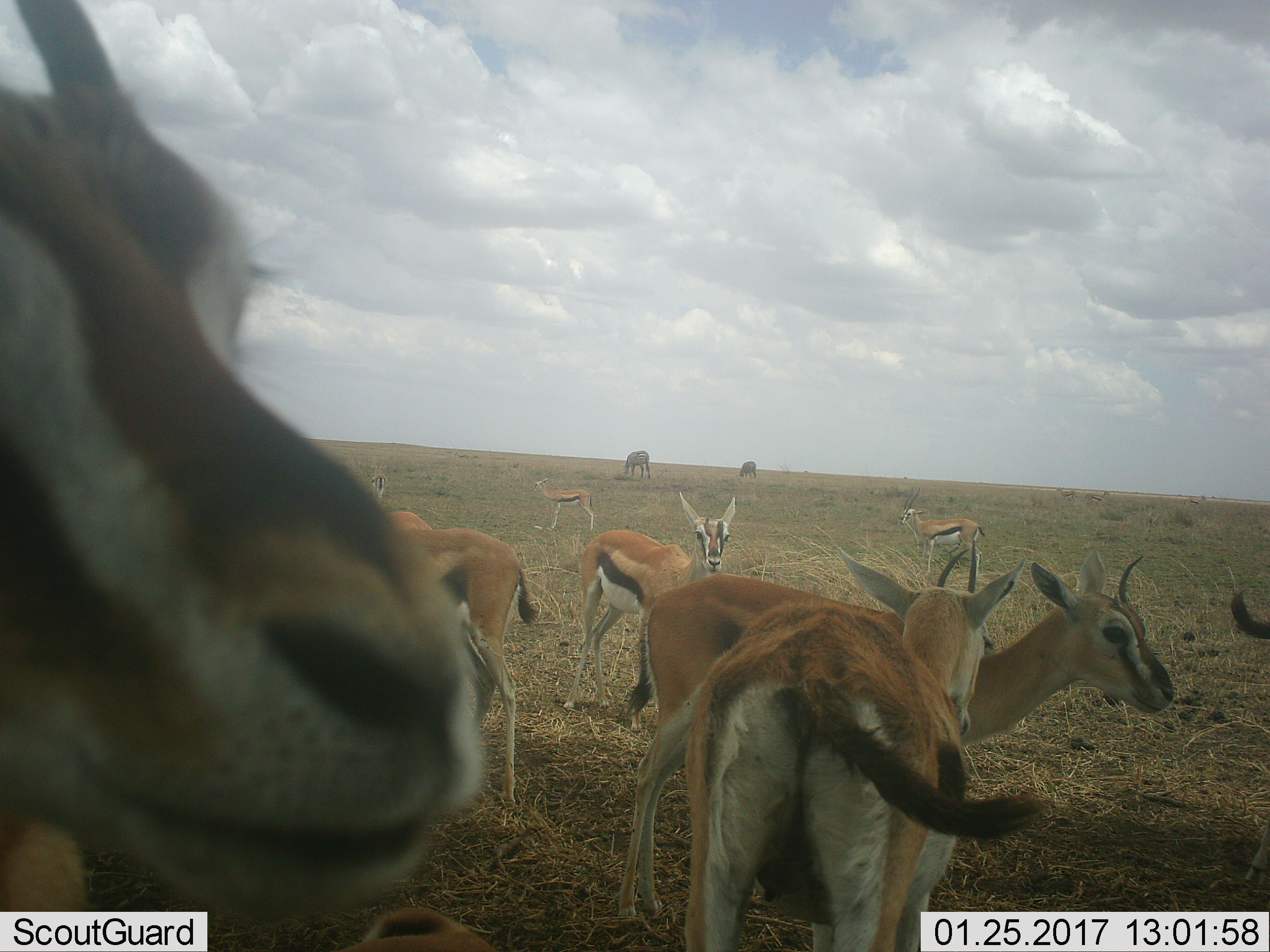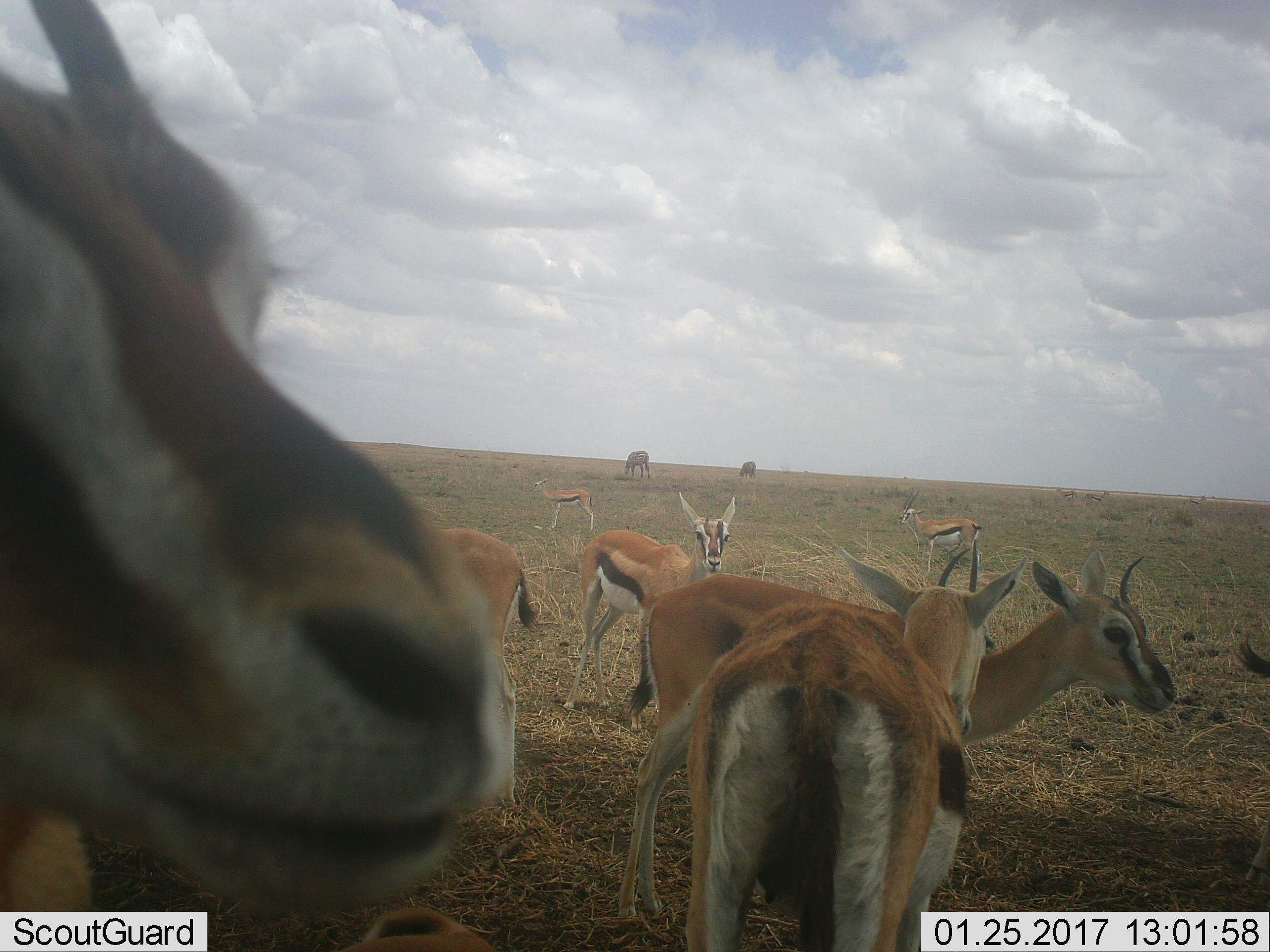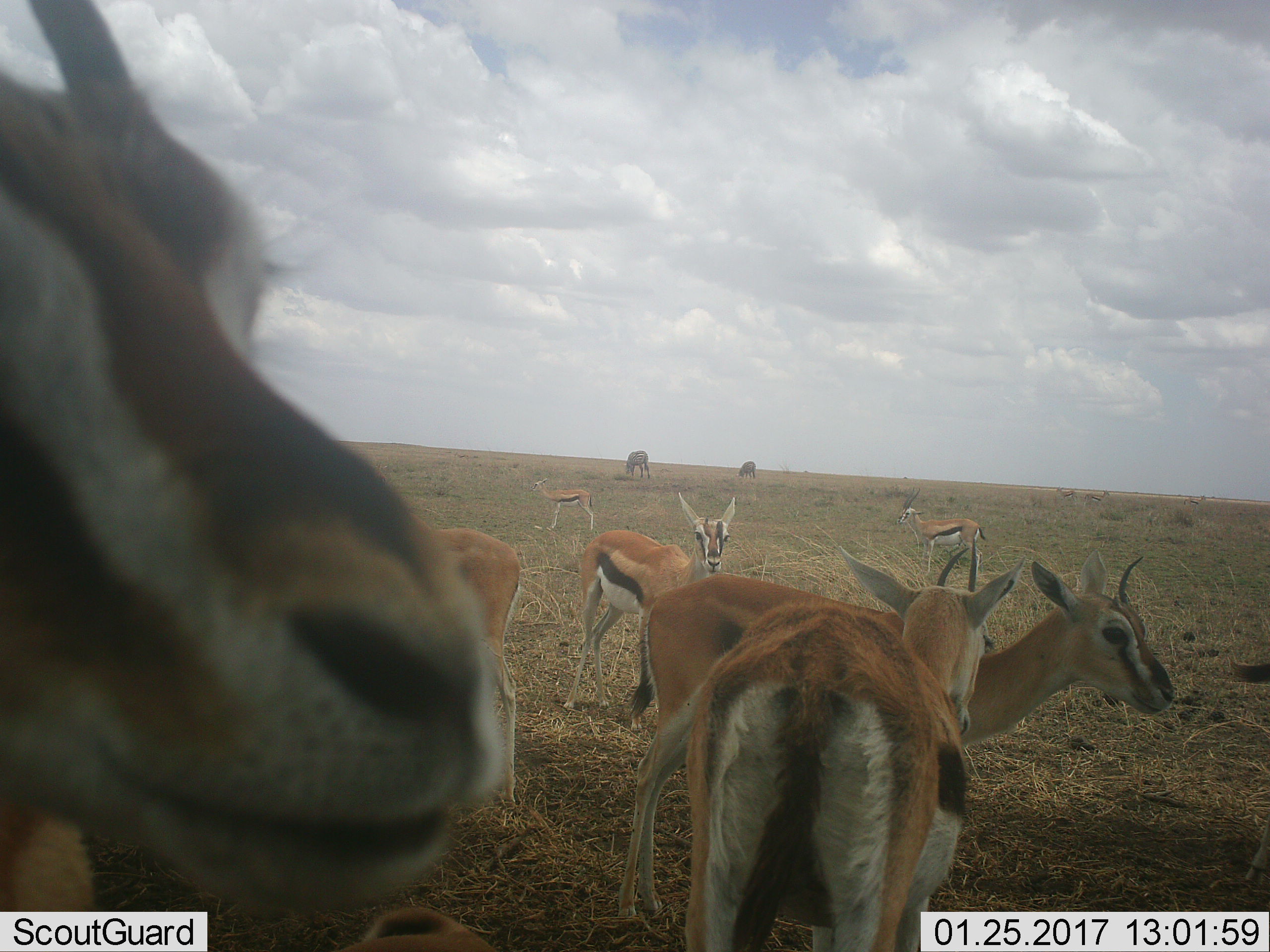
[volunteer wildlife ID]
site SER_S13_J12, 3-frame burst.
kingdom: Animalia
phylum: Chordata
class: Mammalia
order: Artiodactyla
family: Bovidae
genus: Eudorcas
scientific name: Eudorcas thomsonii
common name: thomson's gazelle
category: gazellethomsons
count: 11-50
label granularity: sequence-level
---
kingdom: Animalia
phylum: Chordata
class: Mammalia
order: Perissodactyla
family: Equidae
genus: Equus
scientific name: Equus quagga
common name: plains zebra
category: zebraplains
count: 2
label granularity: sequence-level